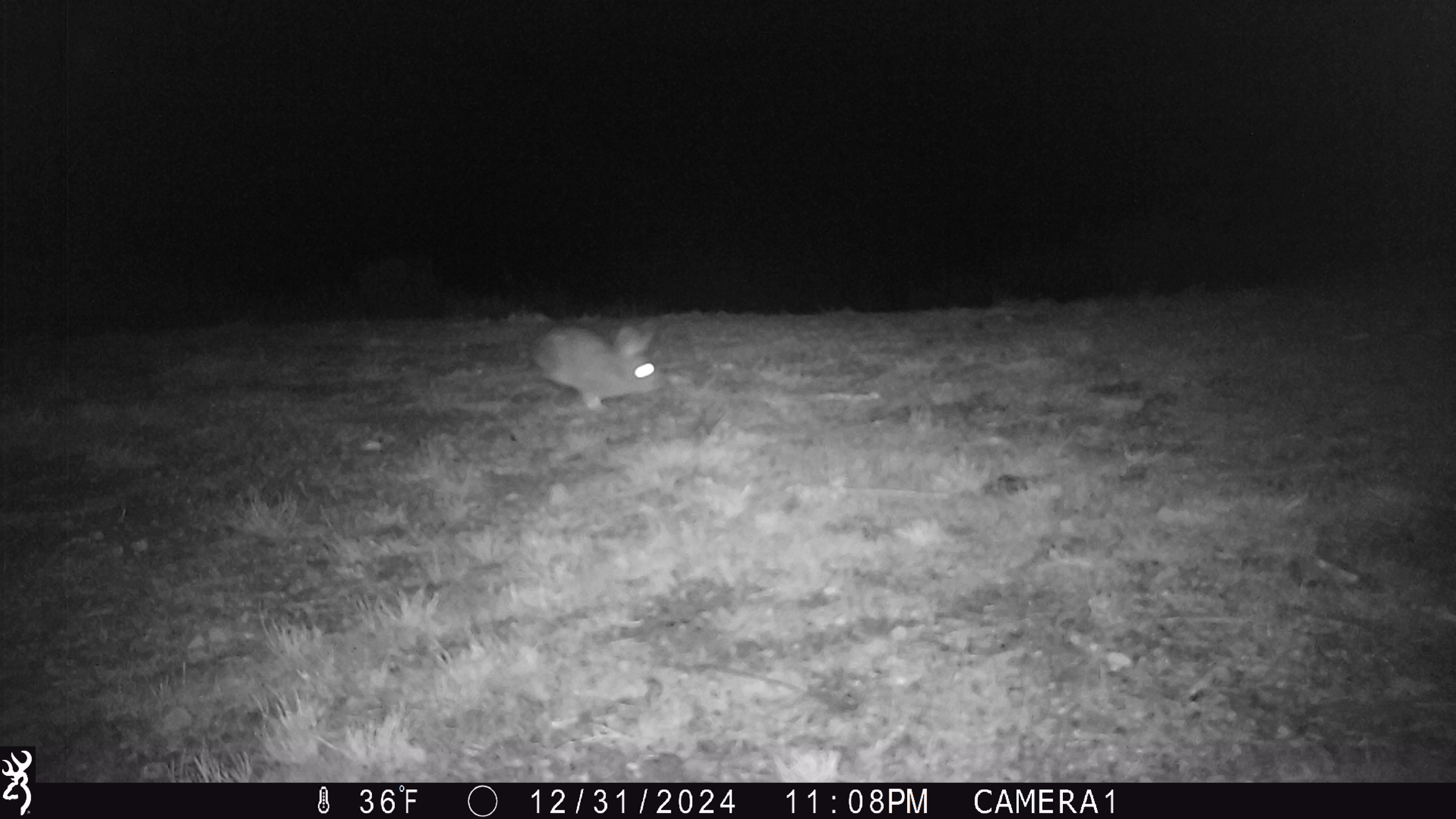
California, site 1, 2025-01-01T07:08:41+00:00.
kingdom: Animalia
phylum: Chordata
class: Mammalia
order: Lagomorpha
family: Leporidae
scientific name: Leporidae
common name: rabbit